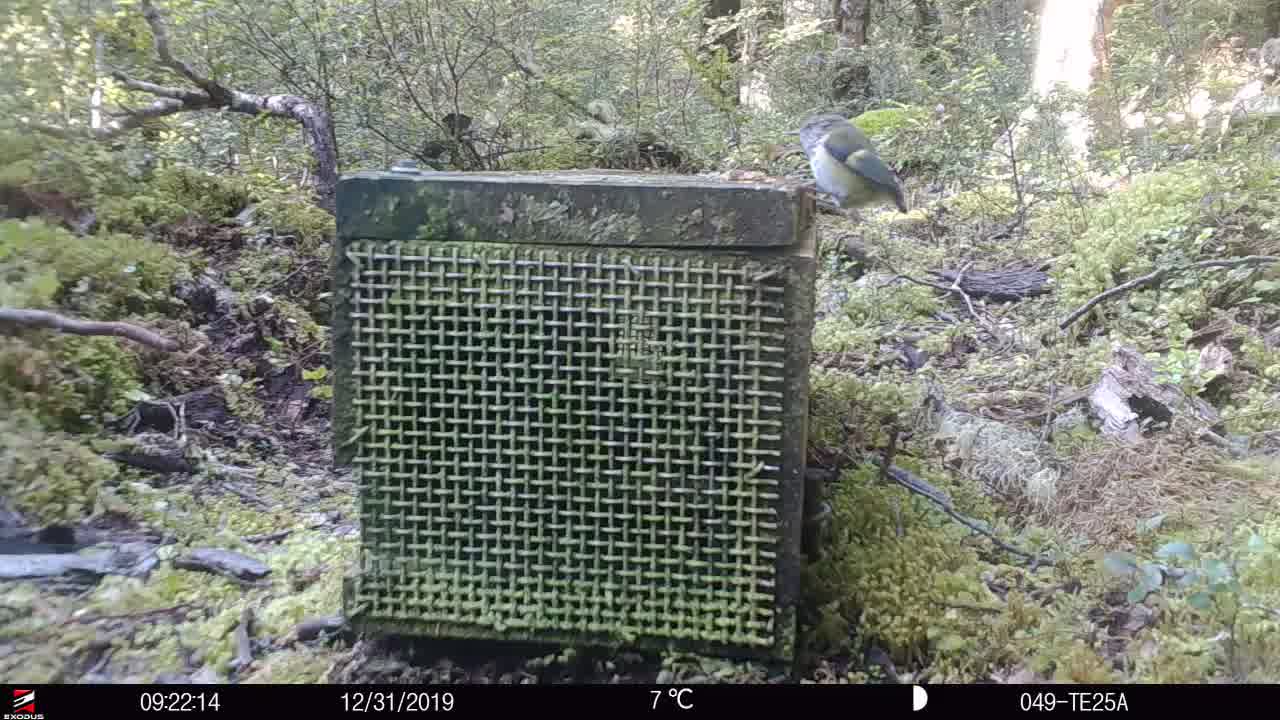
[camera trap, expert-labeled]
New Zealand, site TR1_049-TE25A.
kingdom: Animalia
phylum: Chordata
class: Aves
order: Passeriformes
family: Acanthisittidae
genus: Acanthisitta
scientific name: Acanthisitta chloris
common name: rifleman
Rifleman (Acanthisitta chloris).